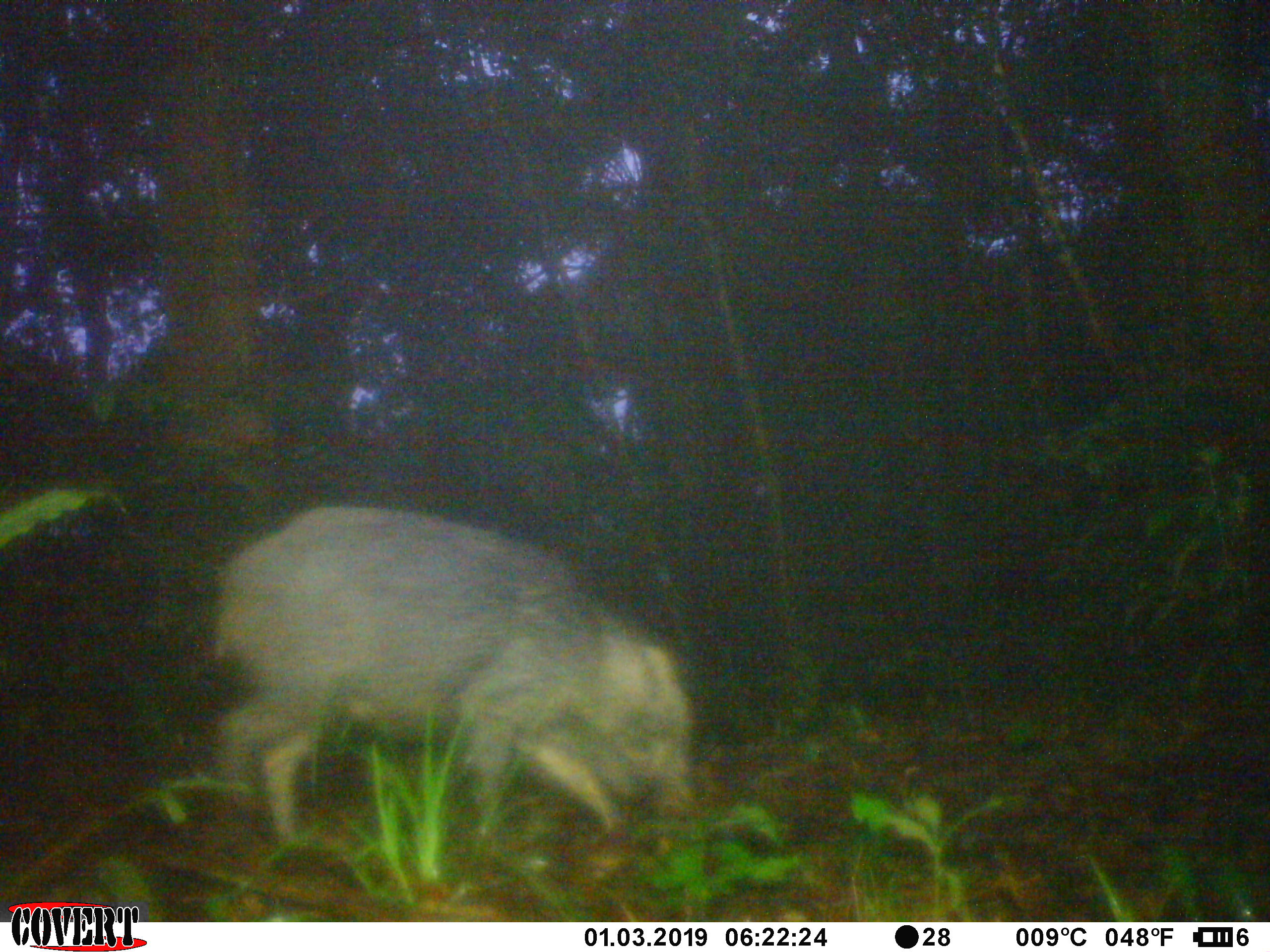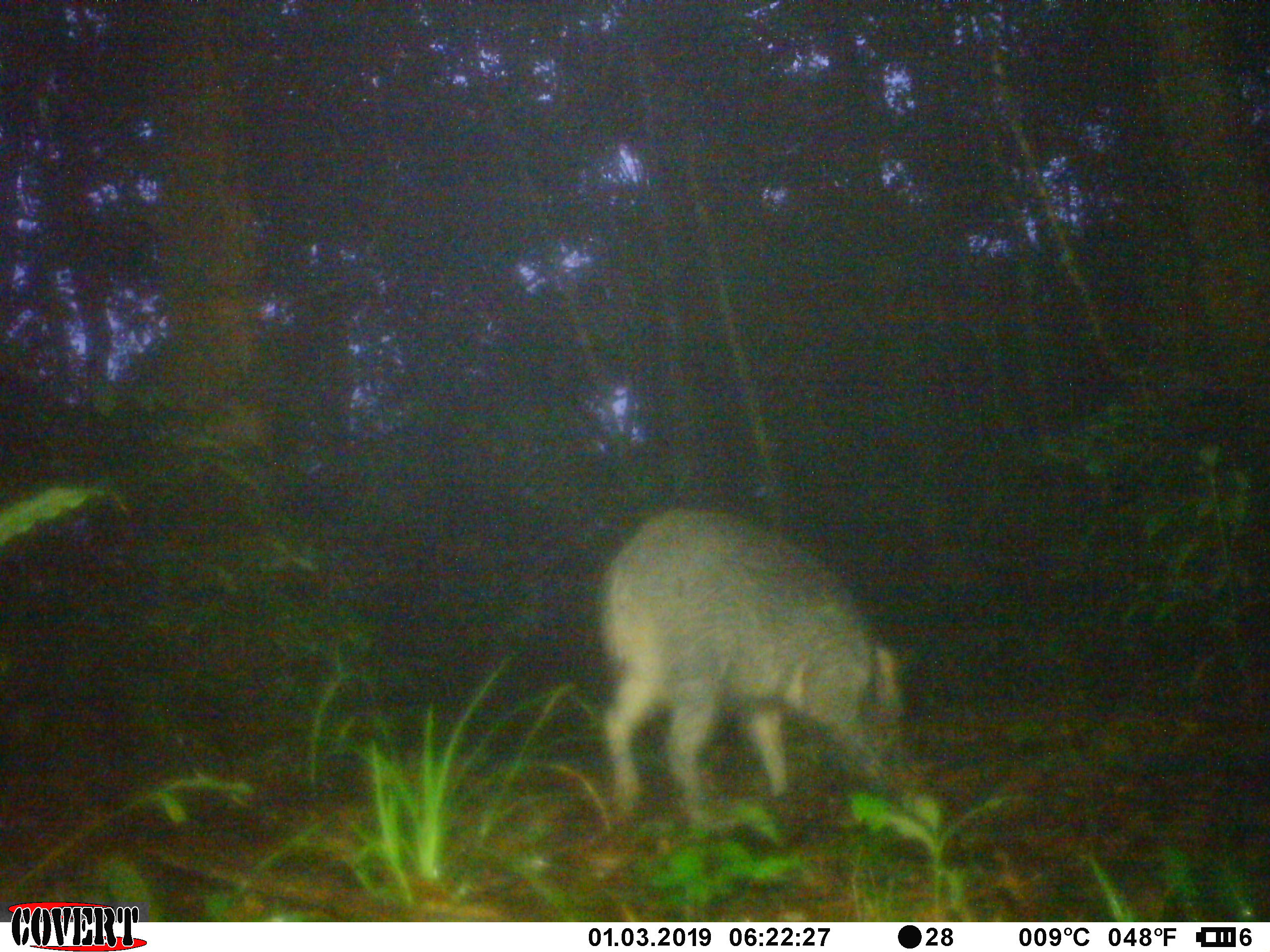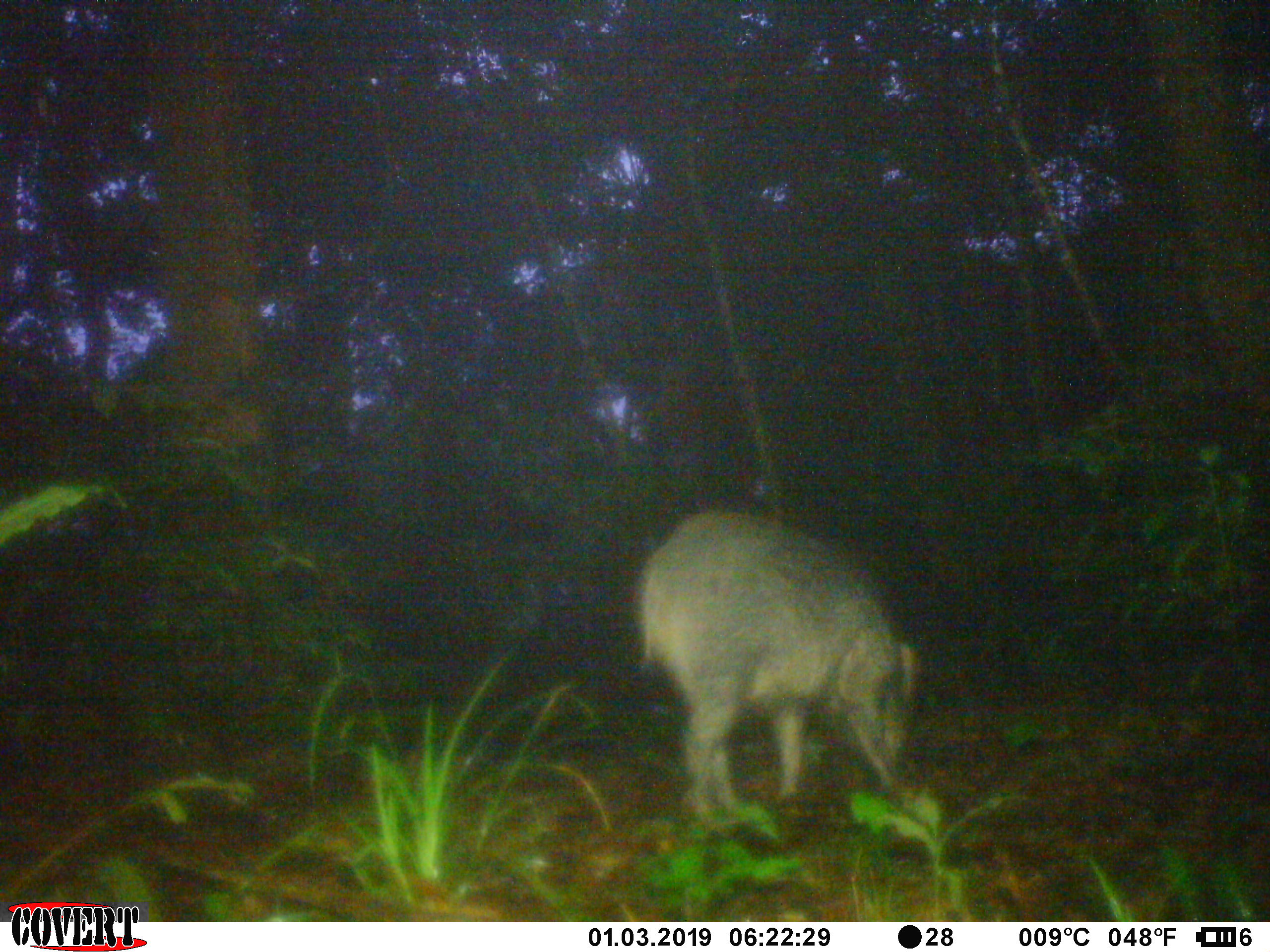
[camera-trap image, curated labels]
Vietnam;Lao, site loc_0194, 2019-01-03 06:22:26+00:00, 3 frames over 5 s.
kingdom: Animalia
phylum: Chordata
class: Mammalia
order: Artiodactyla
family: Suidae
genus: Sus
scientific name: Sus scrofa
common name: eurasian wild pig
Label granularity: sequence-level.